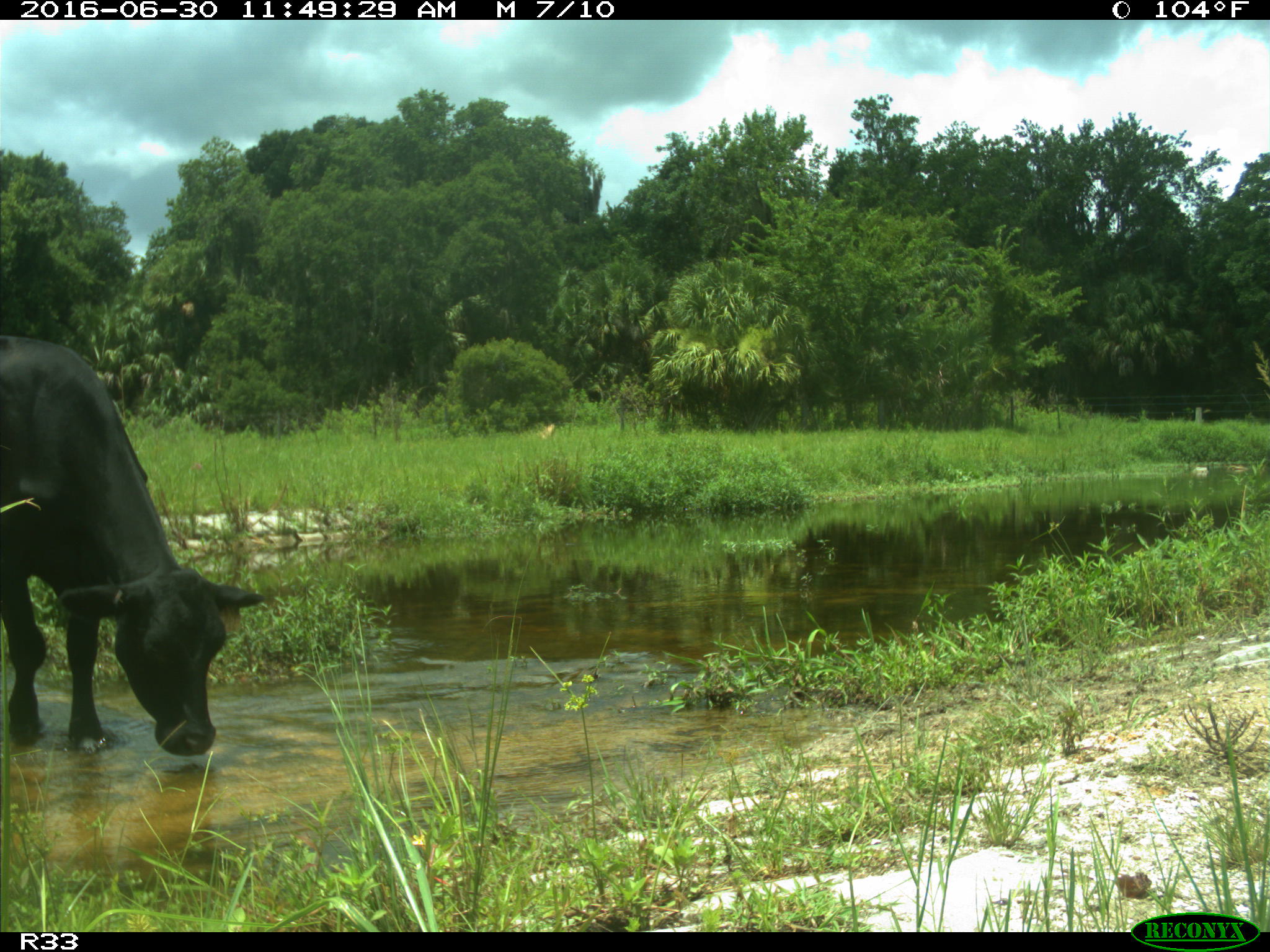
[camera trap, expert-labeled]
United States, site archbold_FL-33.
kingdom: Animalia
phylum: Chordata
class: Mammalia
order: Artiodactyla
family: Bovidae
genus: Bos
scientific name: Bos taurus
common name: domestic cow